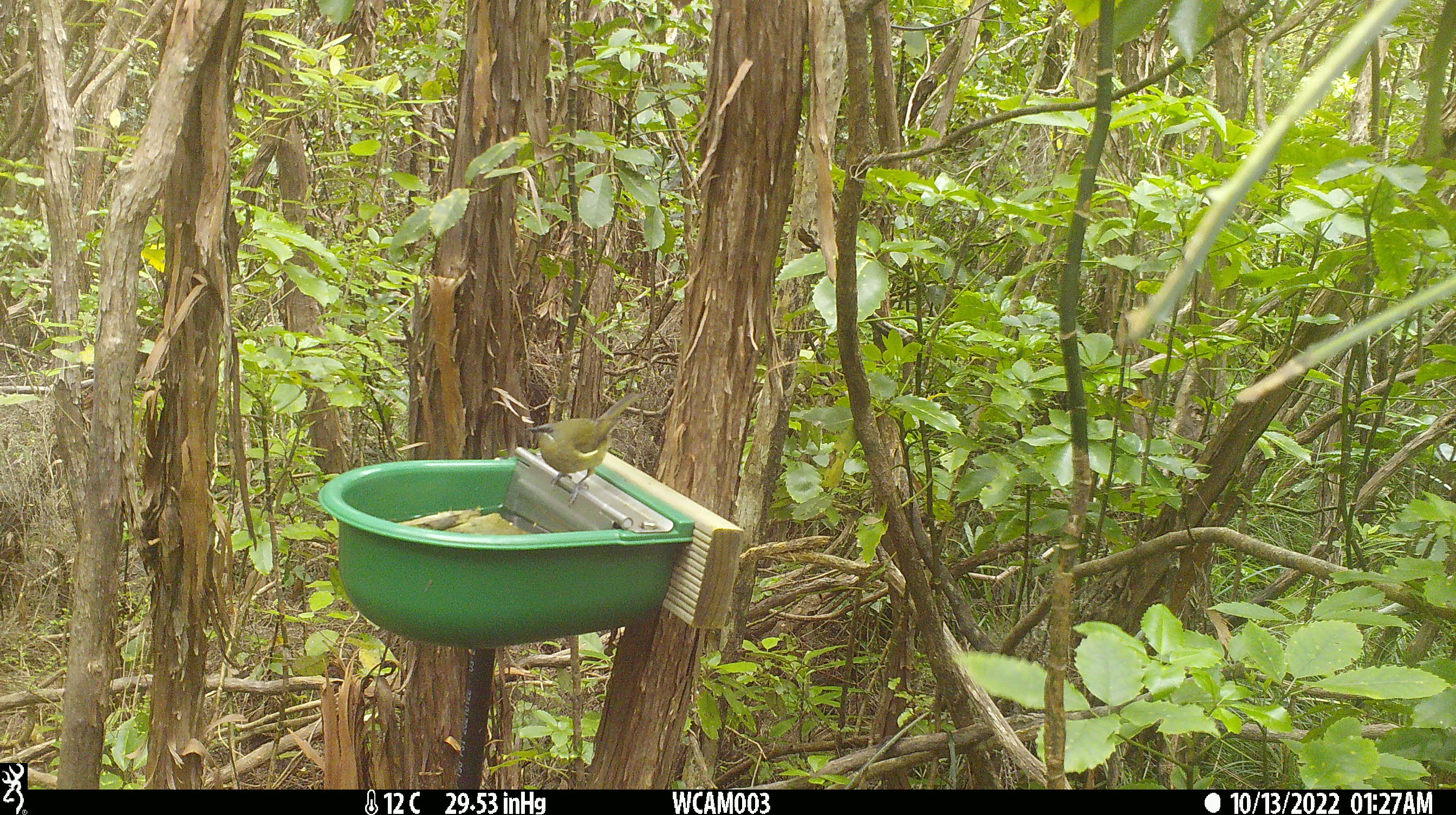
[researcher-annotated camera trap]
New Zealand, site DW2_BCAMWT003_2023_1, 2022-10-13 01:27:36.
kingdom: Animalia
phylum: Chordata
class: Aves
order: Passeriformes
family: Meliphagidae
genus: Anthornis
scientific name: Anthornis melanura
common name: new zealand bellbird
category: bellbird